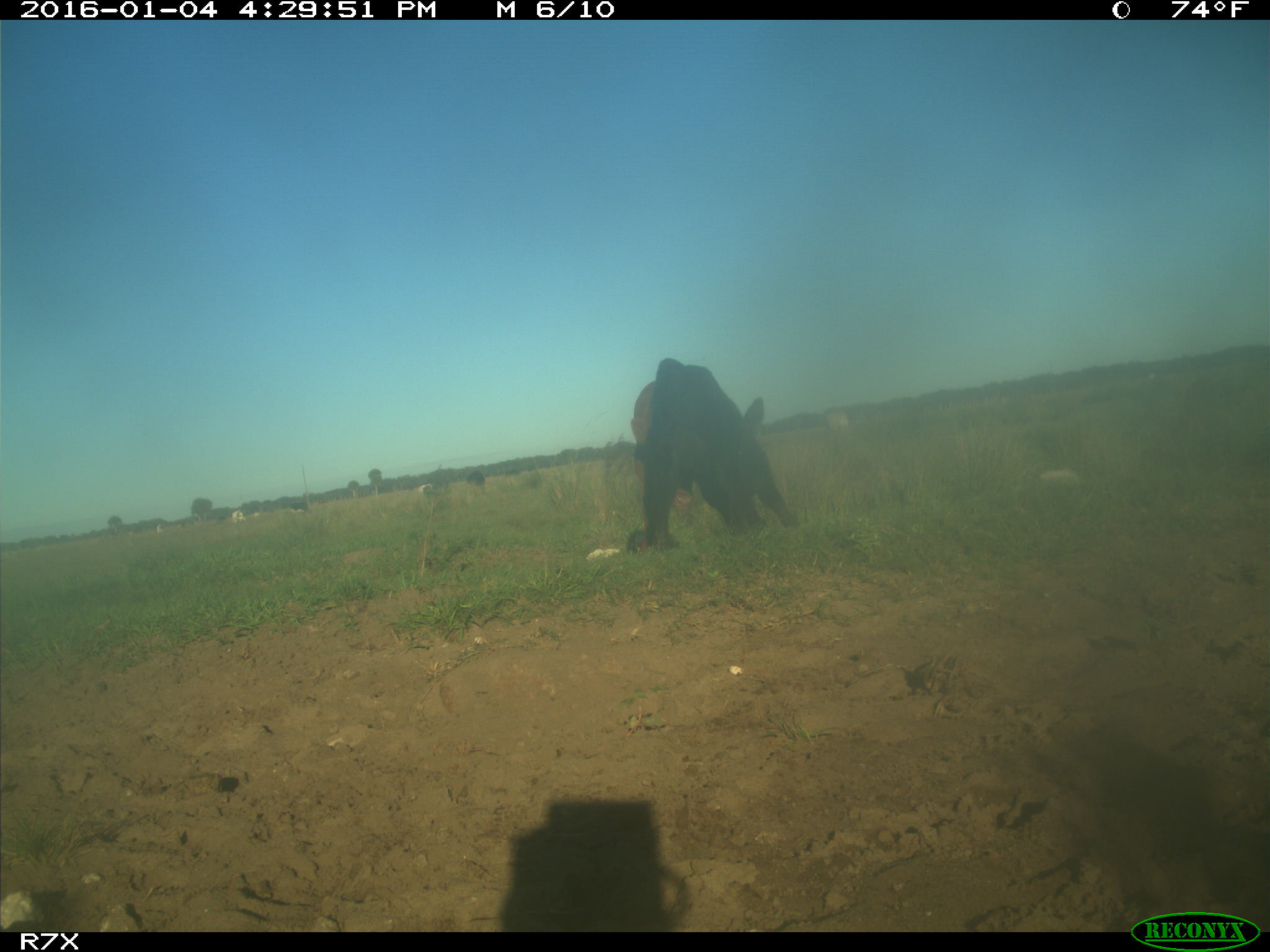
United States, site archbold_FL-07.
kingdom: Animalia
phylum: Chordata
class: Mammalia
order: Artiodactyla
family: Bovidae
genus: Bos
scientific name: Bos taurus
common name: domestic cow